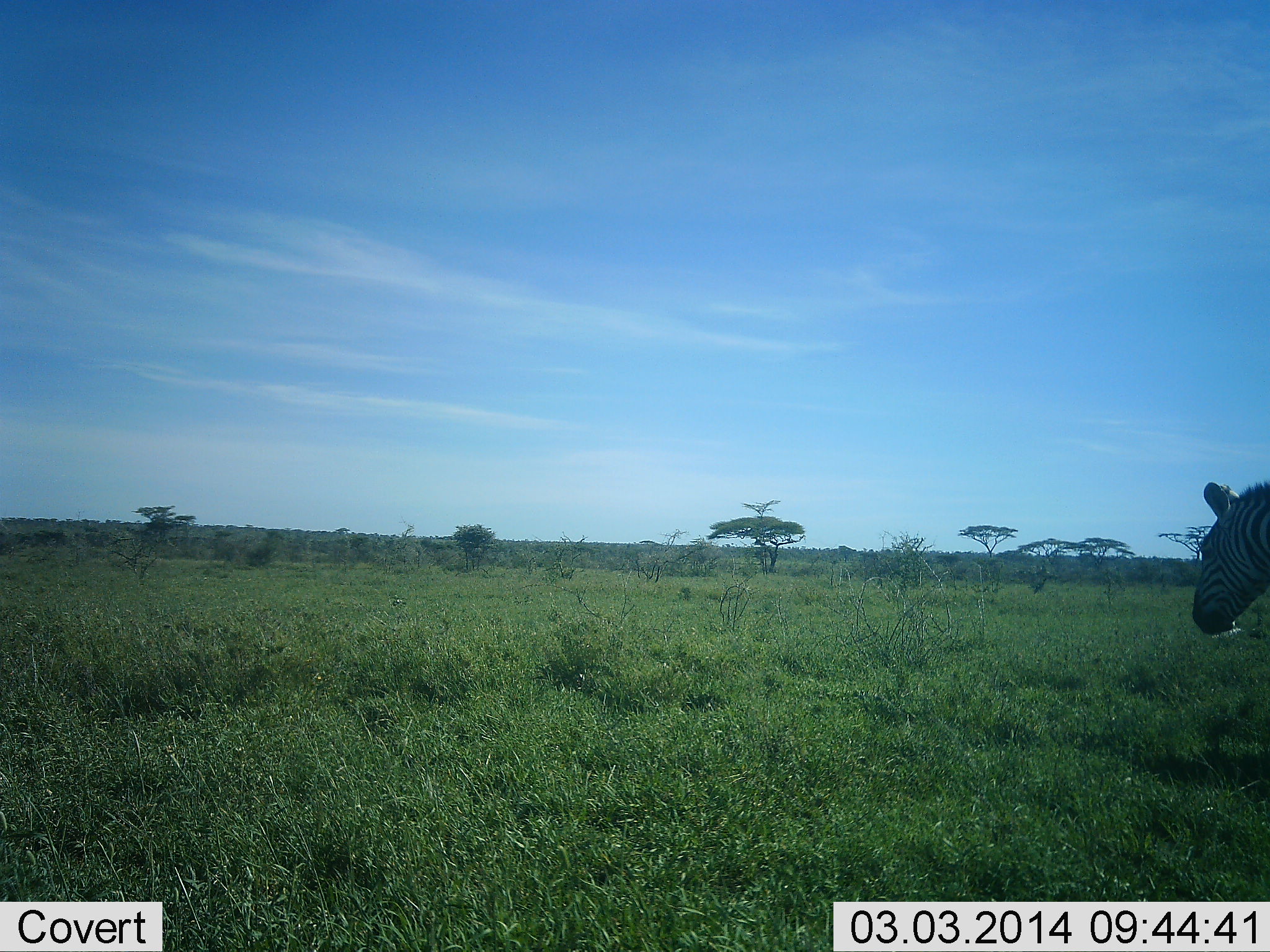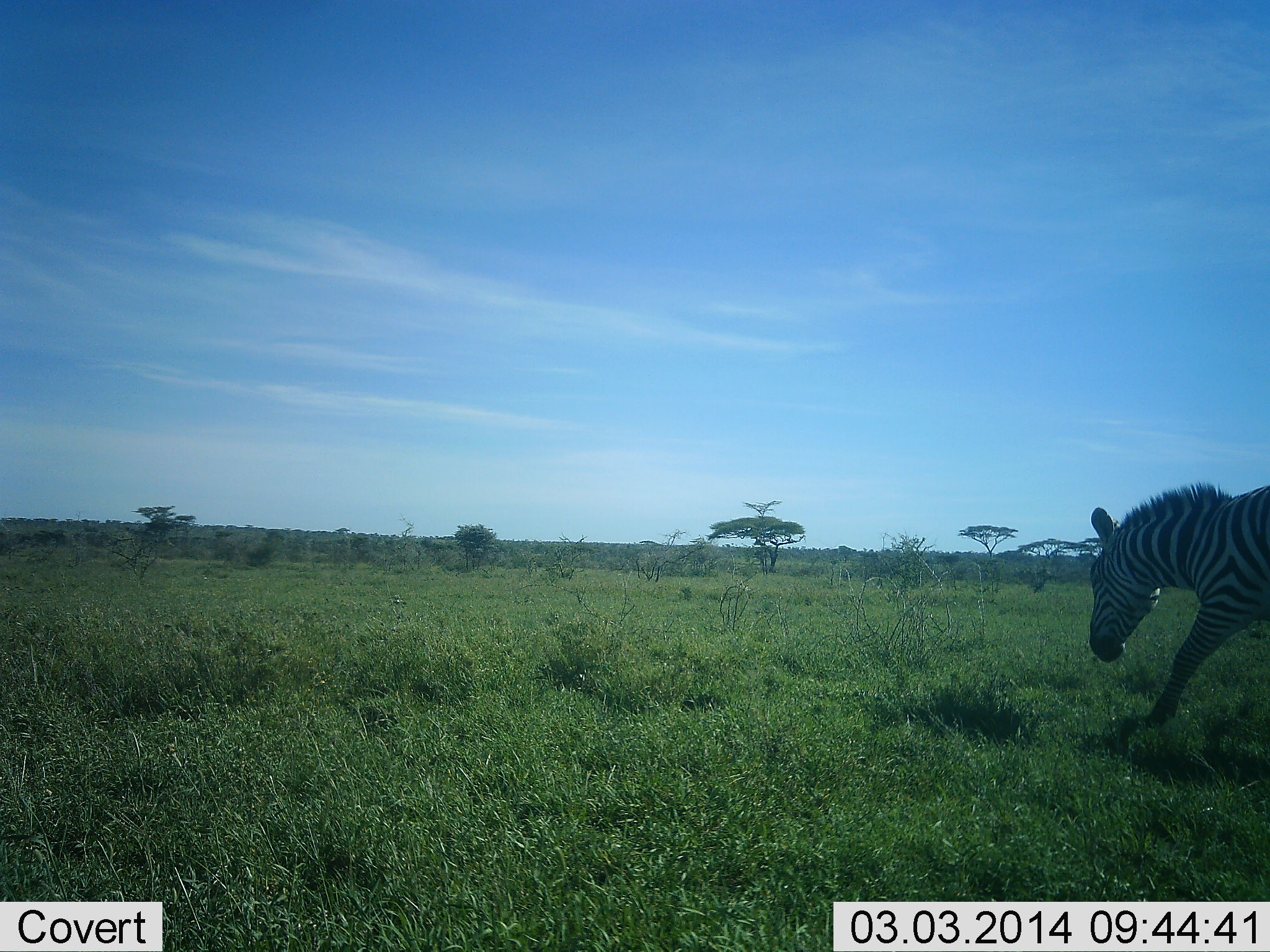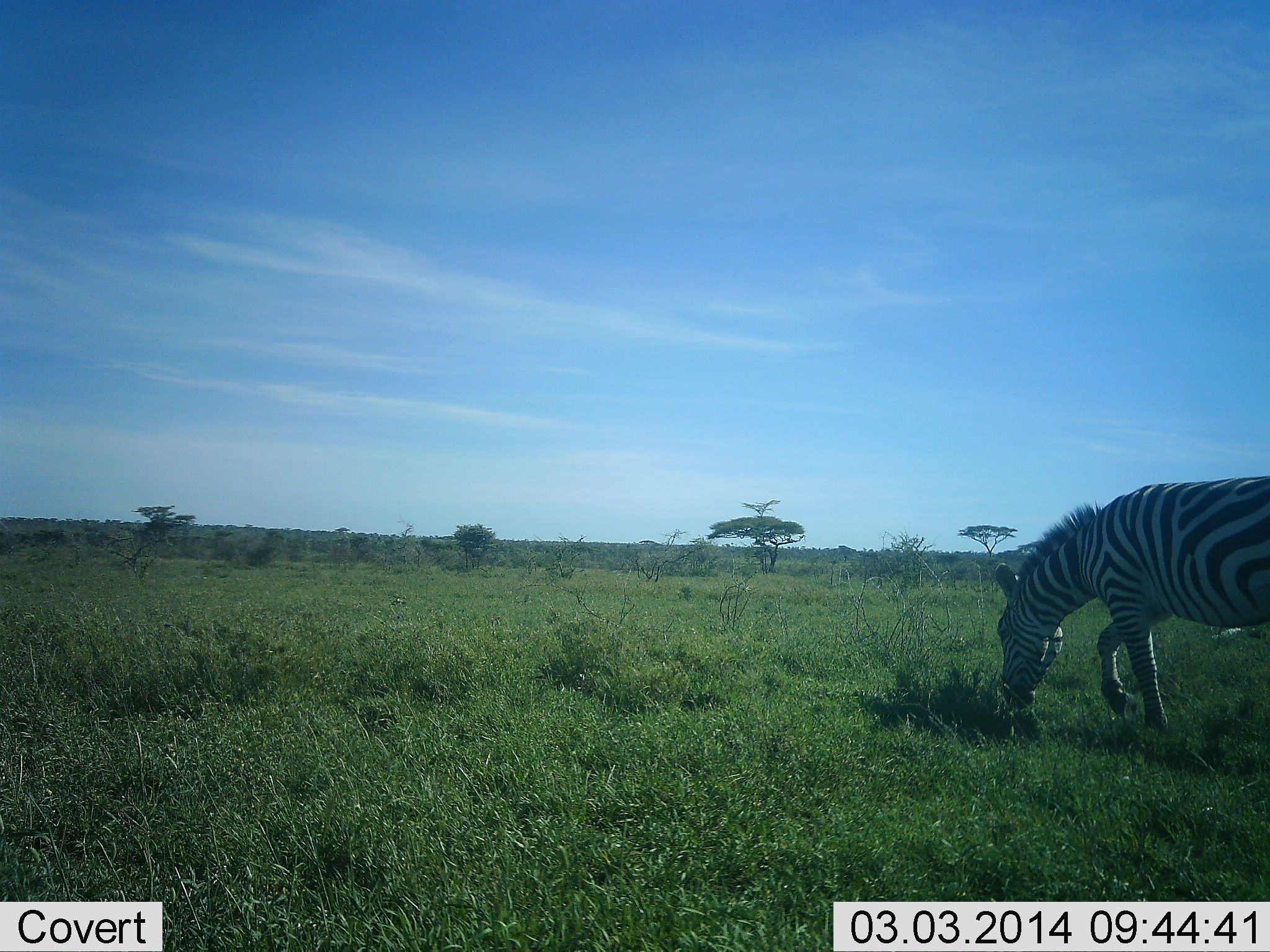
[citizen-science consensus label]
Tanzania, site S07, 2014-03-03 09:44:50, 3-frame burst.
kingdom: Animalia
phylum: Chordata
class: Mammalia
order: Perissodactyla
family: Equidae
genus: Equus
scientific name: Equus quagga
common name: plains zebra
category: zebra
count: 1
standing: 0%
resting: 0%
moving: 90%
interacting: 0%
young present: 0%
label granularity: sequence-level